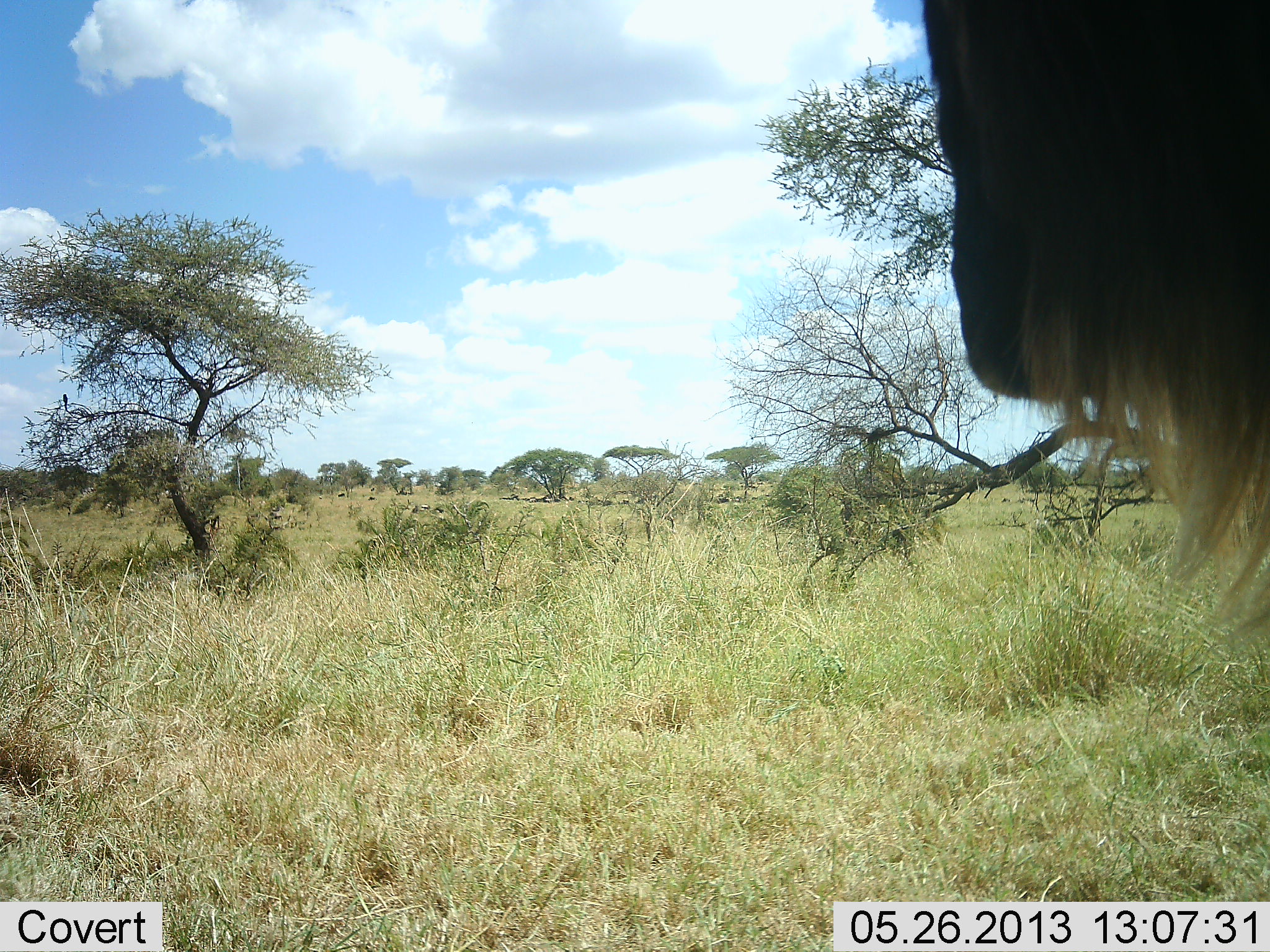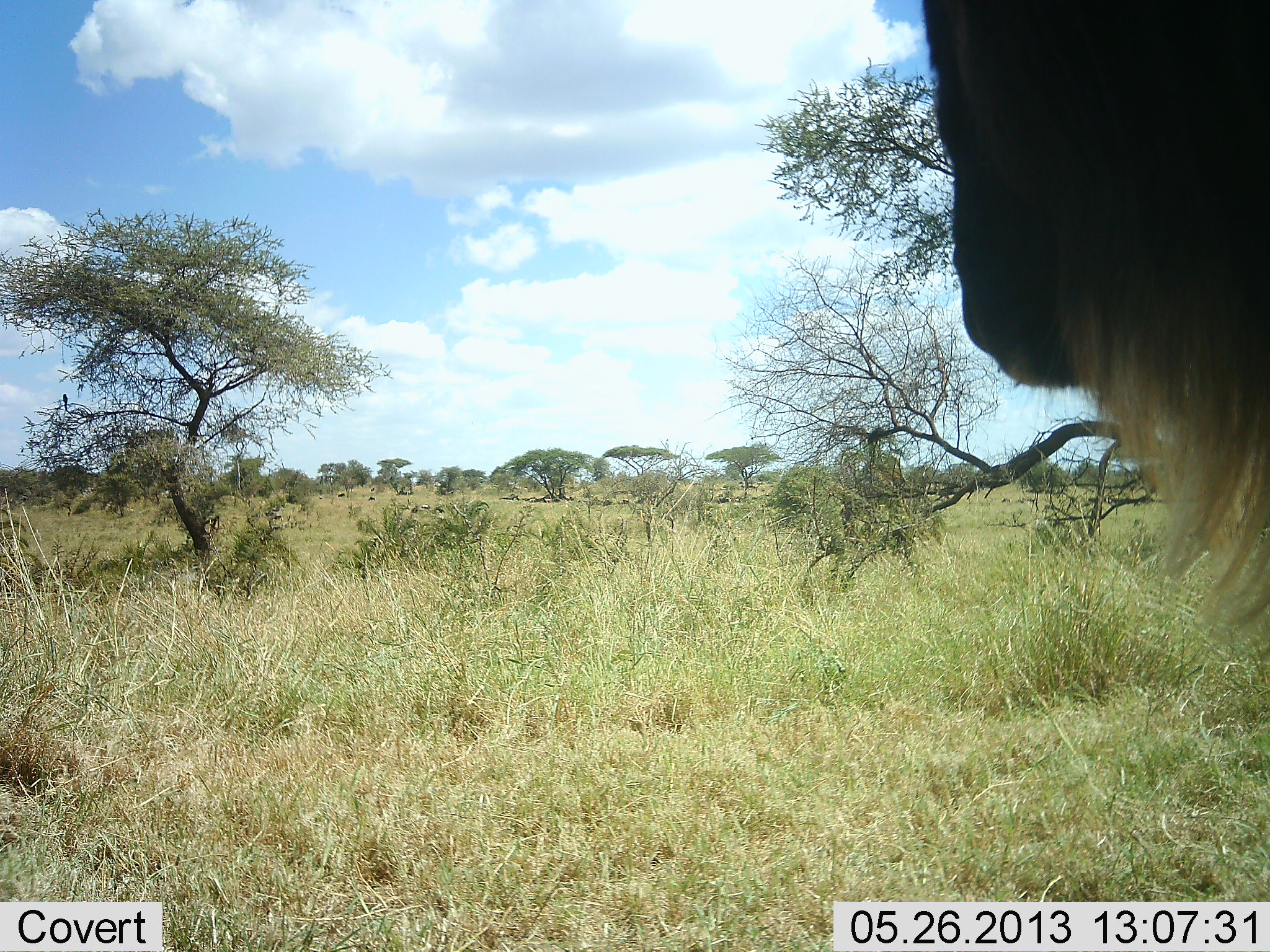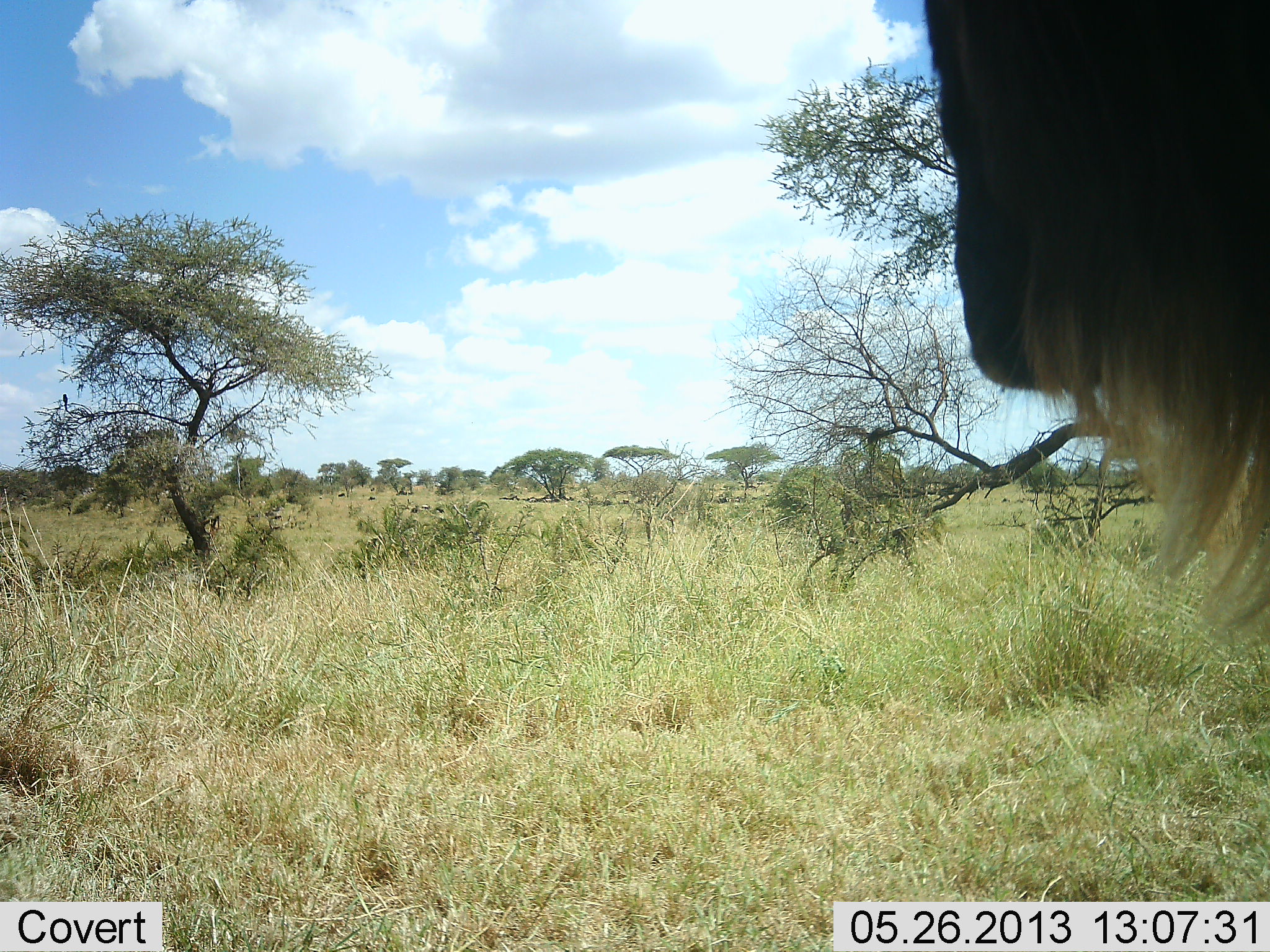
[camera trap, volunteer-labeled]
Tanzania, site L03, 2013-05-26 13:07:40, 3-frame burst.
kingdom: Animalia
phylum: Chordata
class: Mammalia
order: Artiodactyla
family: Bovidae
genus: Connochaetes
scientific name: Connochaetes taurinus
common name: blue wildebeest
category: wildebeest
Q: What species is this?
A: Wildebeest (blue wildebeest) (Connochaetes taurinus).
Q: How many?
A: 1.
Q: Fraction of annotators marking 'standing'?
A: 90%.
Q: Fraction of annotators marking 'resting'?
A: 0%.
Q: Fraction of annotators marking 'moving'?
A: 0%.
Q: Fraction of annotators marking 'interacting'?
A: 0%.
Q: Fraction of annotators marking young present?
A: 0%.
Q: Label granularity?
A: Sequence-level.